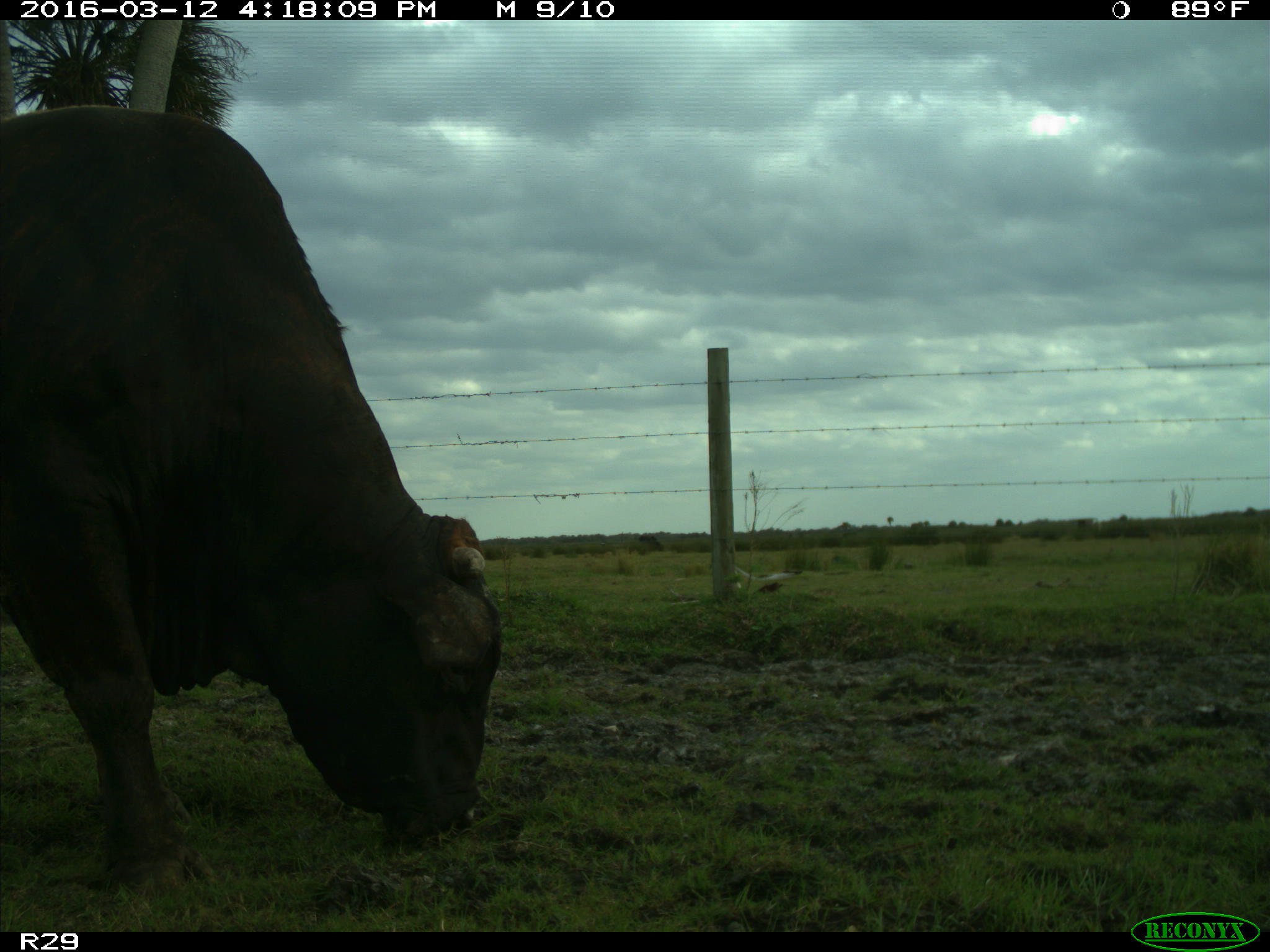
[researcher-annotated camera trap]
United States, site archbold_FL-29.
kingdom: Animalia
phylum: Chordata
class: Mammalia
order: Artiodactyla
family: Bovidae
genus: Bos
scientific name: Bos taurus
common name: domestic cow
Bos taurus (domestic cow).